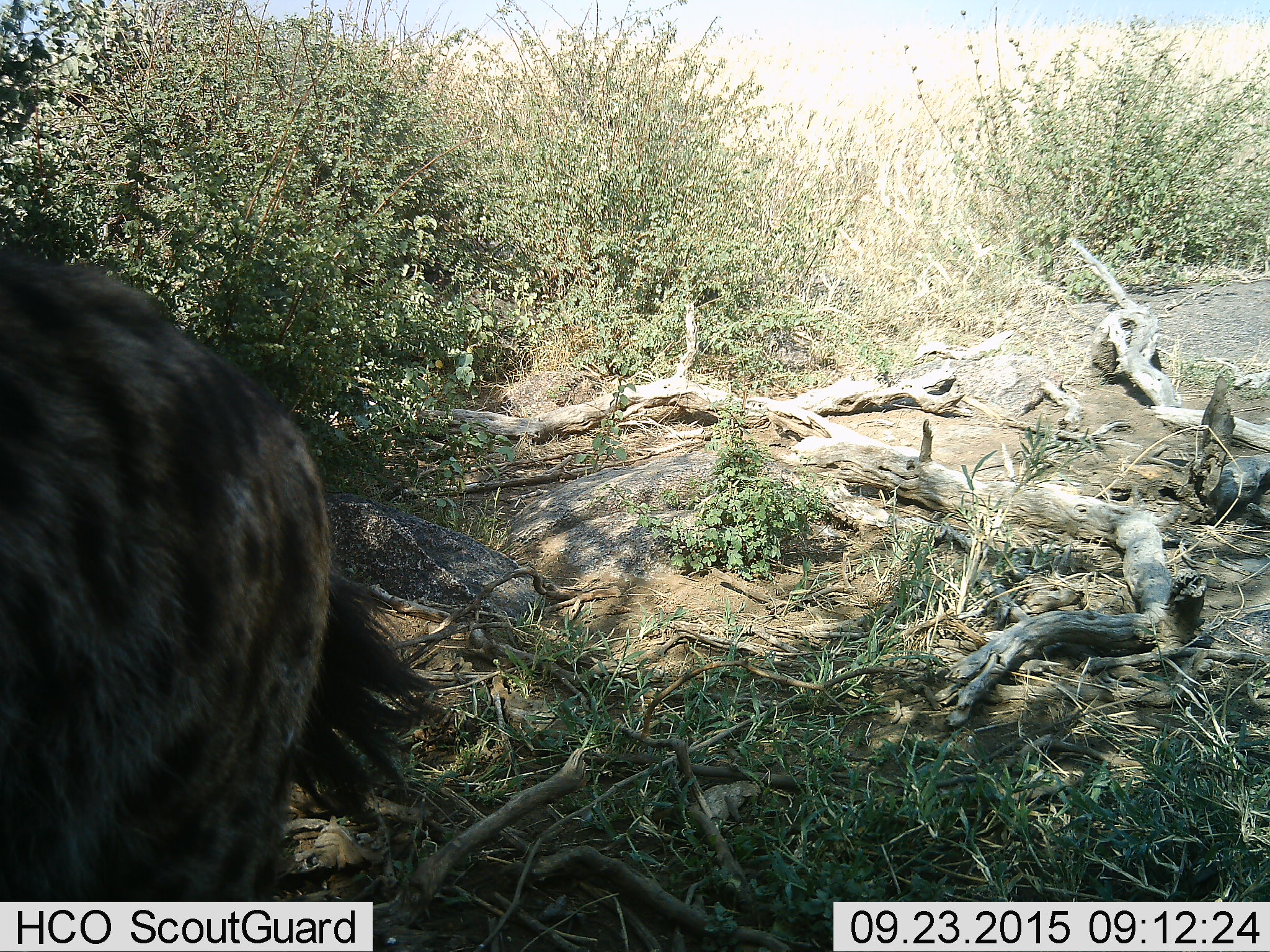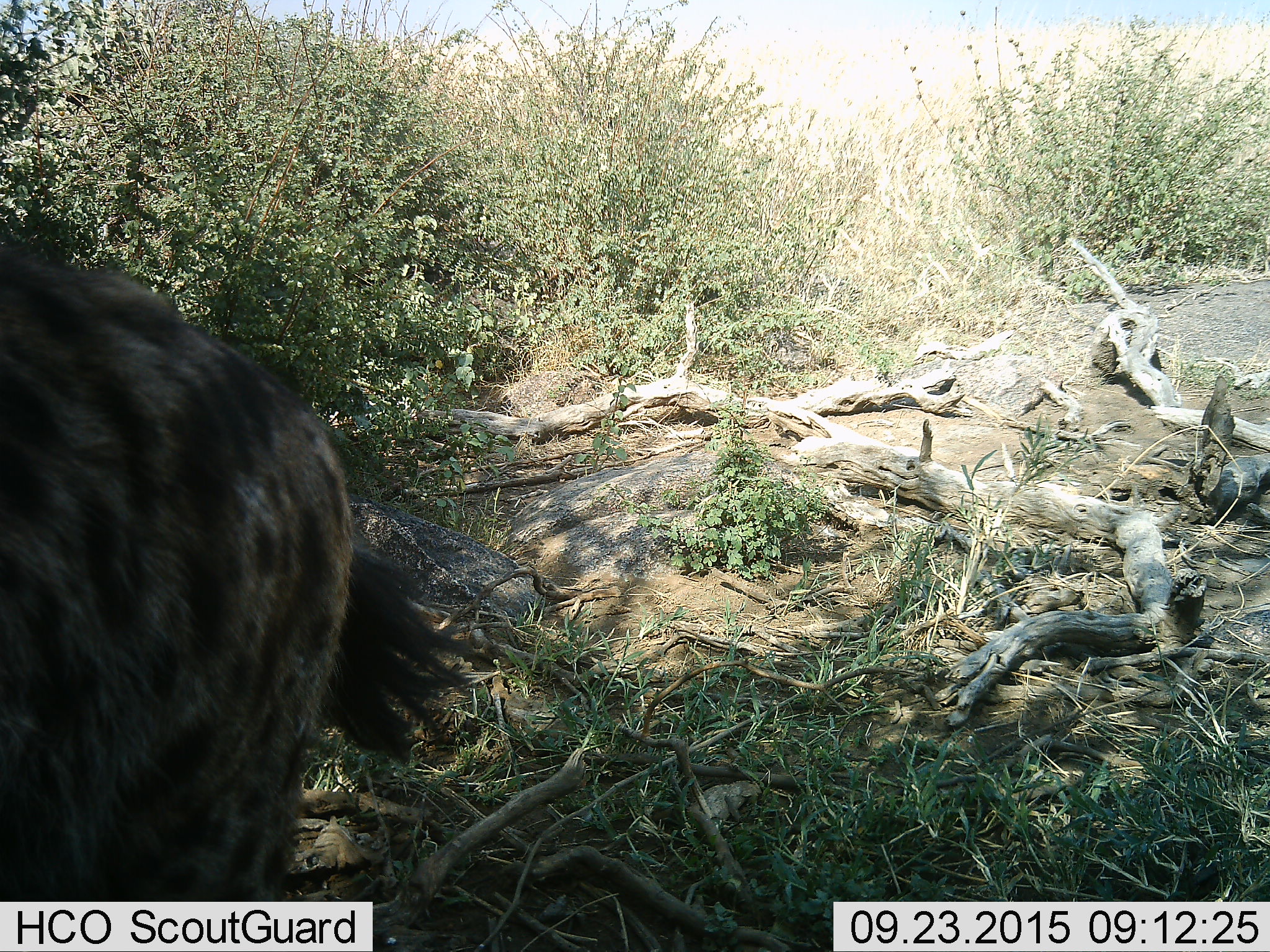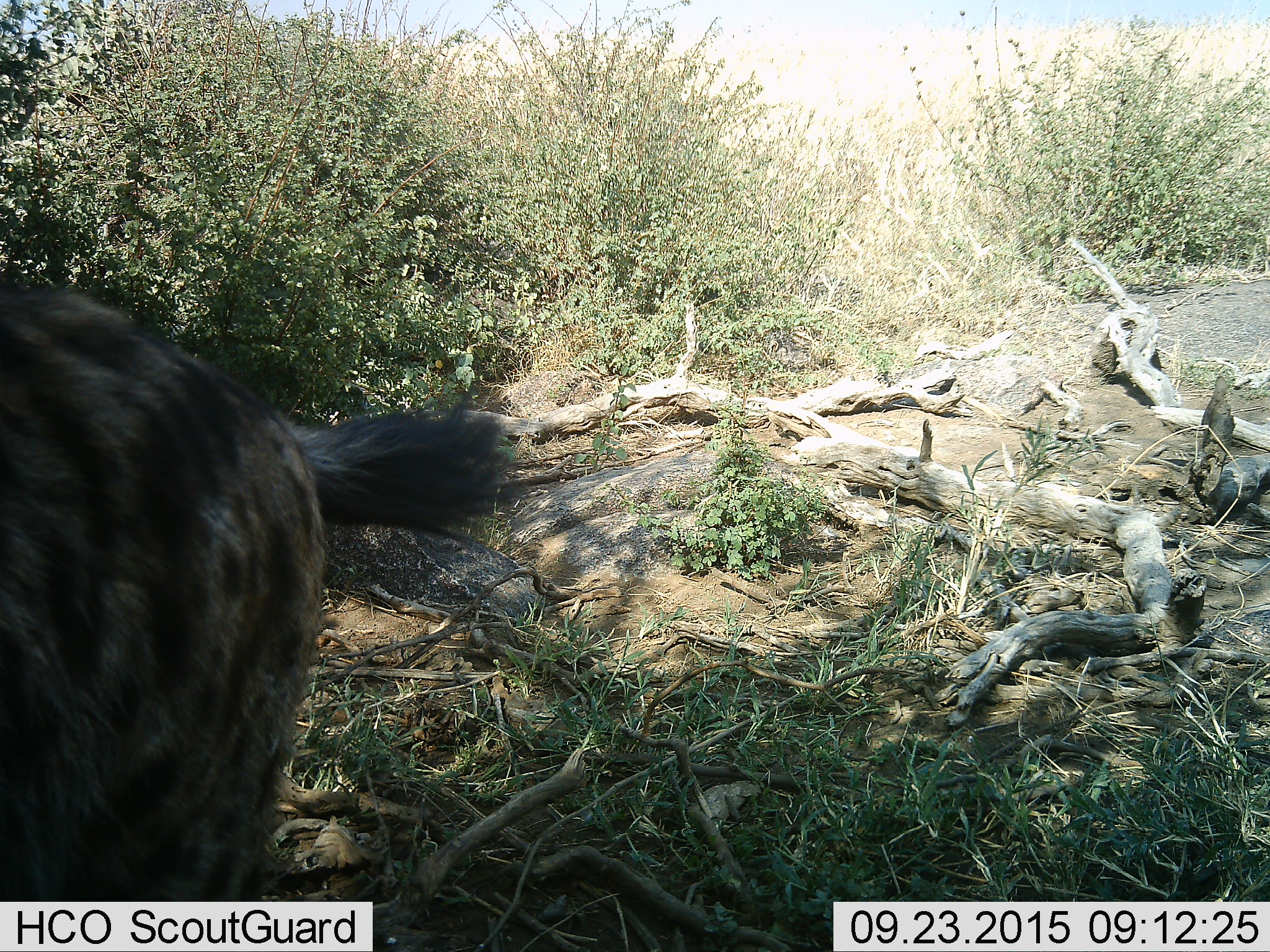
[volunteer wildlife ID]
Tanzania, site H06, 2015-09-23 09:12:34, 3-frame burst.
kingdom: Animalia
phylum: Chordata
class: Mammalia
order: Carnivora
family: Hyaenidae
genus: Crocuta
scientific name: Crocuta crocuta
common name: spotted hyena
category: hyenaspotted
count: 1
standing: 90%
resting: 0%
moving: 10%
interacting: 0%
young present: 0%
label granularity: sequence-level